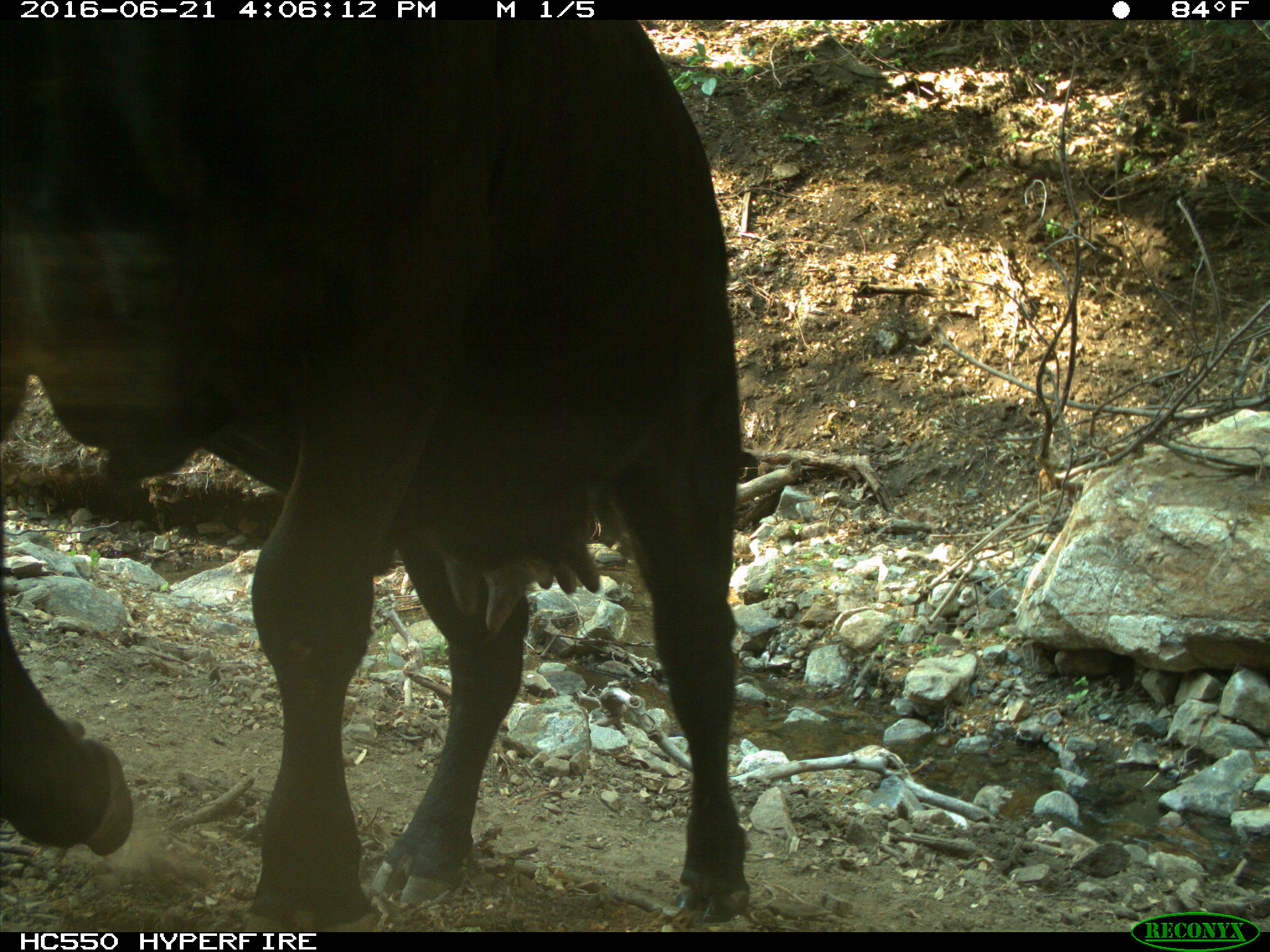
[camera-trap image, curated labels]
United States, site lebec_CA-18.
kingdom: Animalia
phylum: Chordata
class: Mammalia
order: Artiodactyla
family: Bovidae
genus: Bos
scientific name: Bos taurus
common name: domestic cow